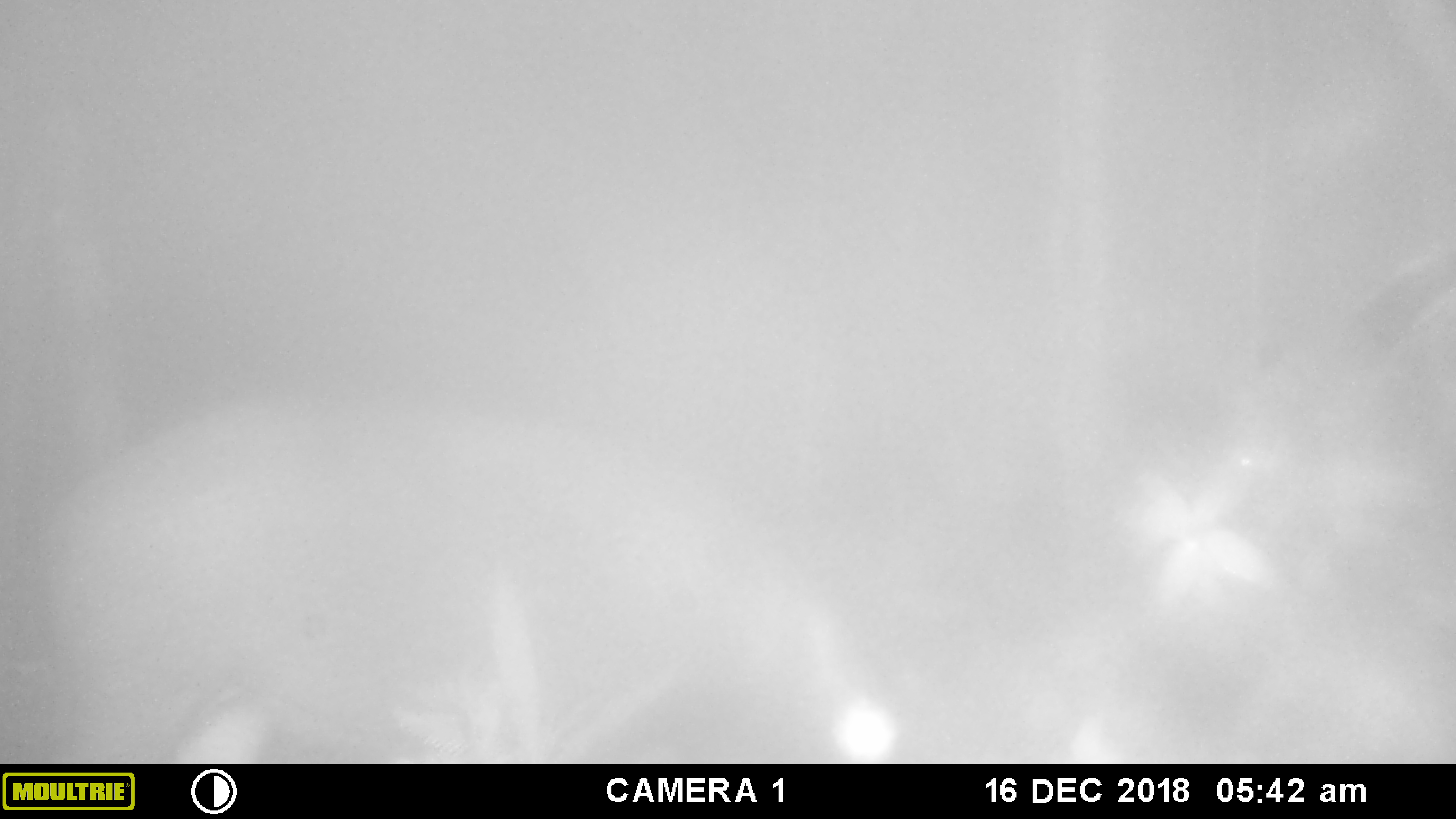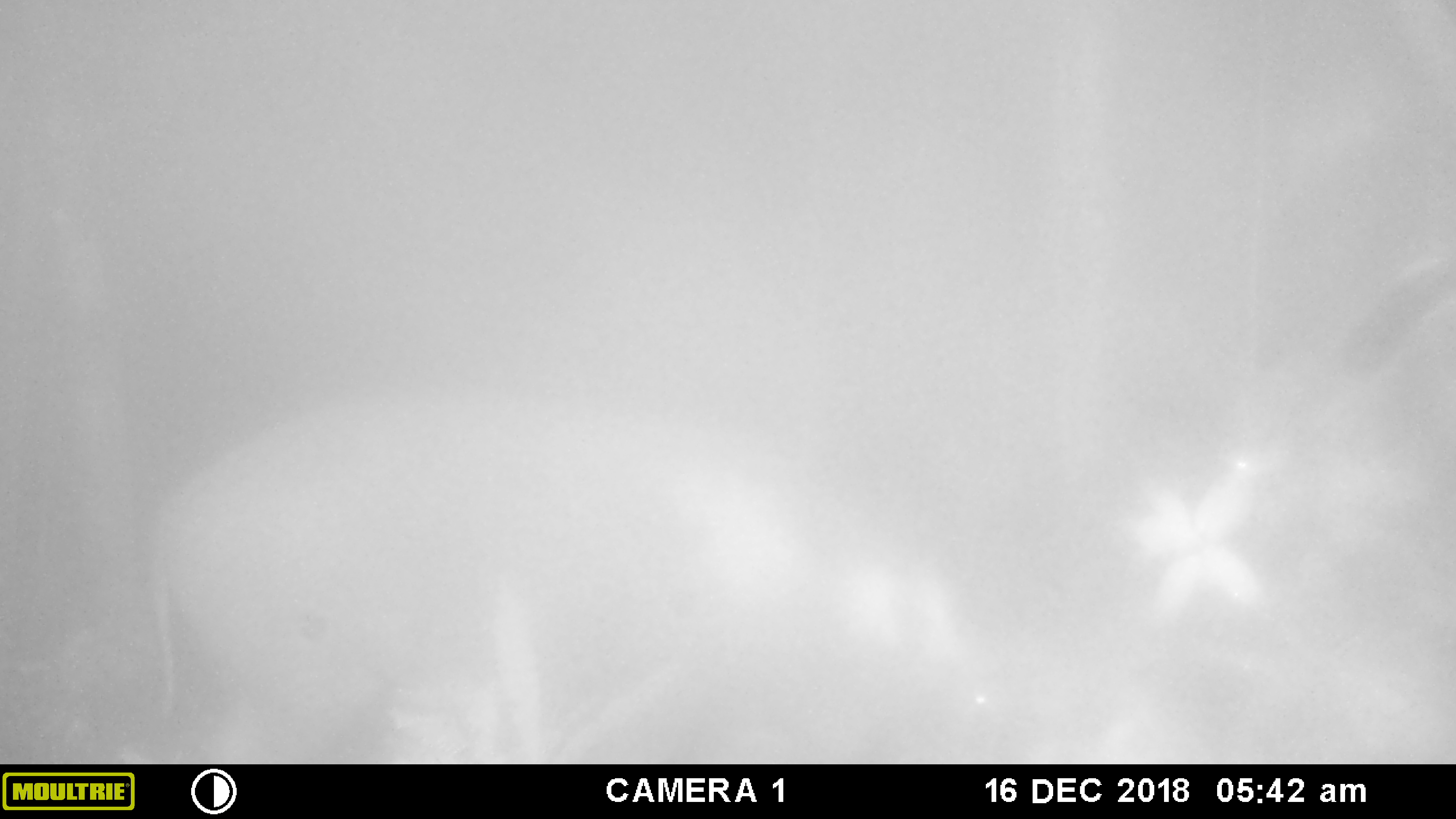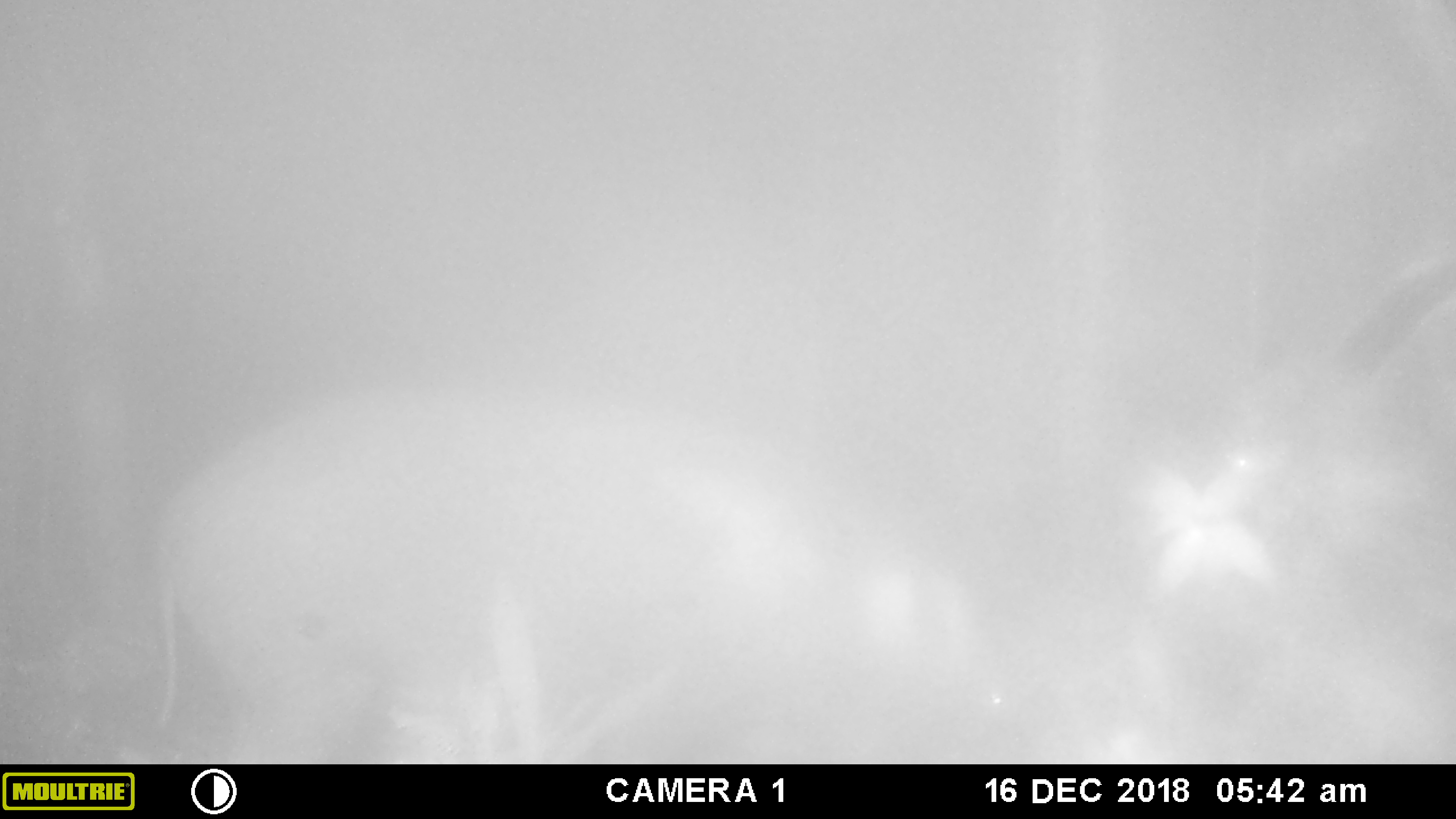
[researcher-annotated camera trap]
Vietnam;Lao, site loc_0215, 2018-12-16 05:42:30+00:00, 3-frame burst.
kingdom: Animalia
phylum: Chordata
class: Mammalia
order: Artiodactyla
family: Suidae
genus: Sus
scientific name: Sus scrofa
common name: eurasian wild pig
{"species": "eurasian wild pig (Sus scrofa)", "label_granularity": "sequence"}